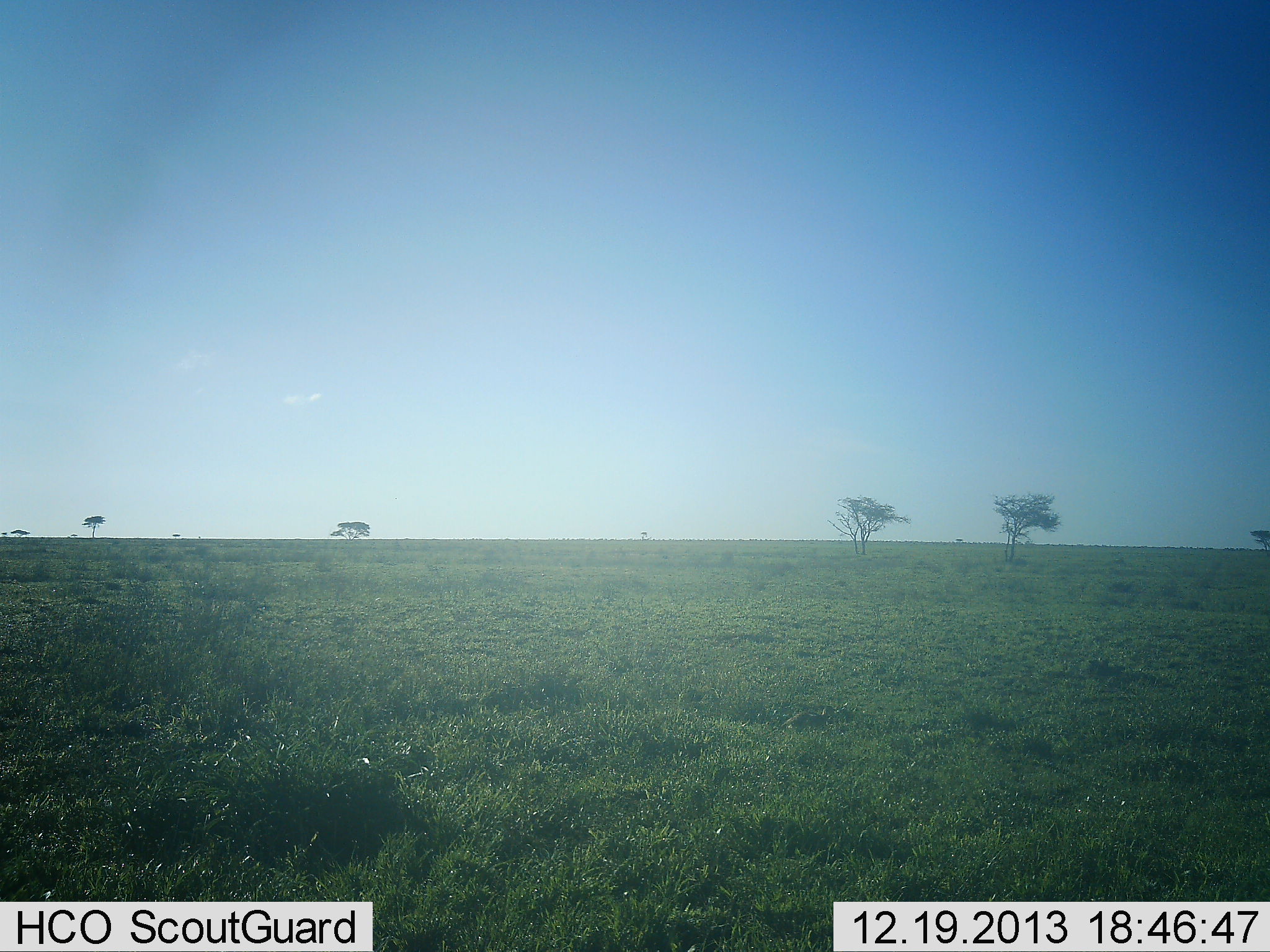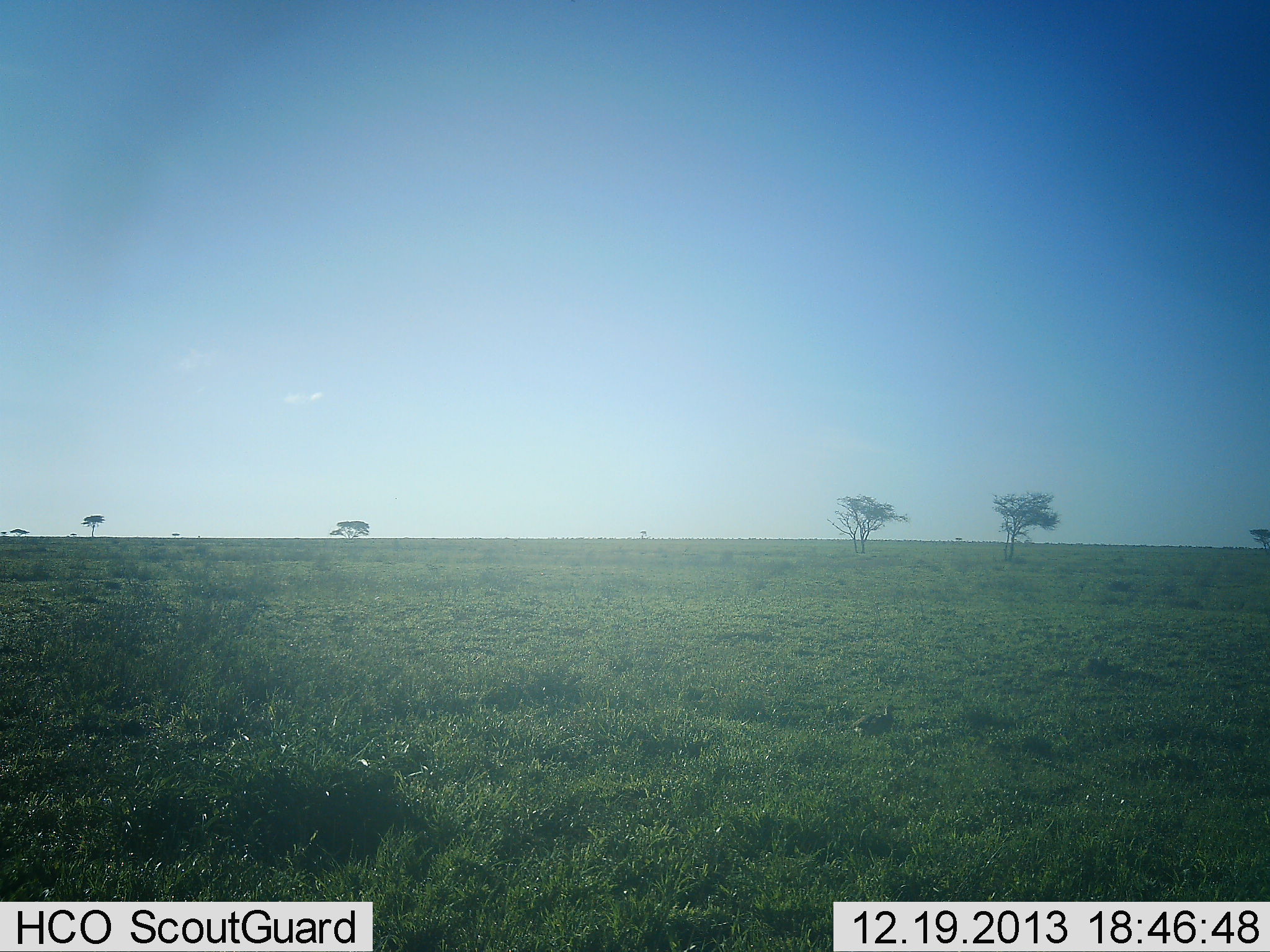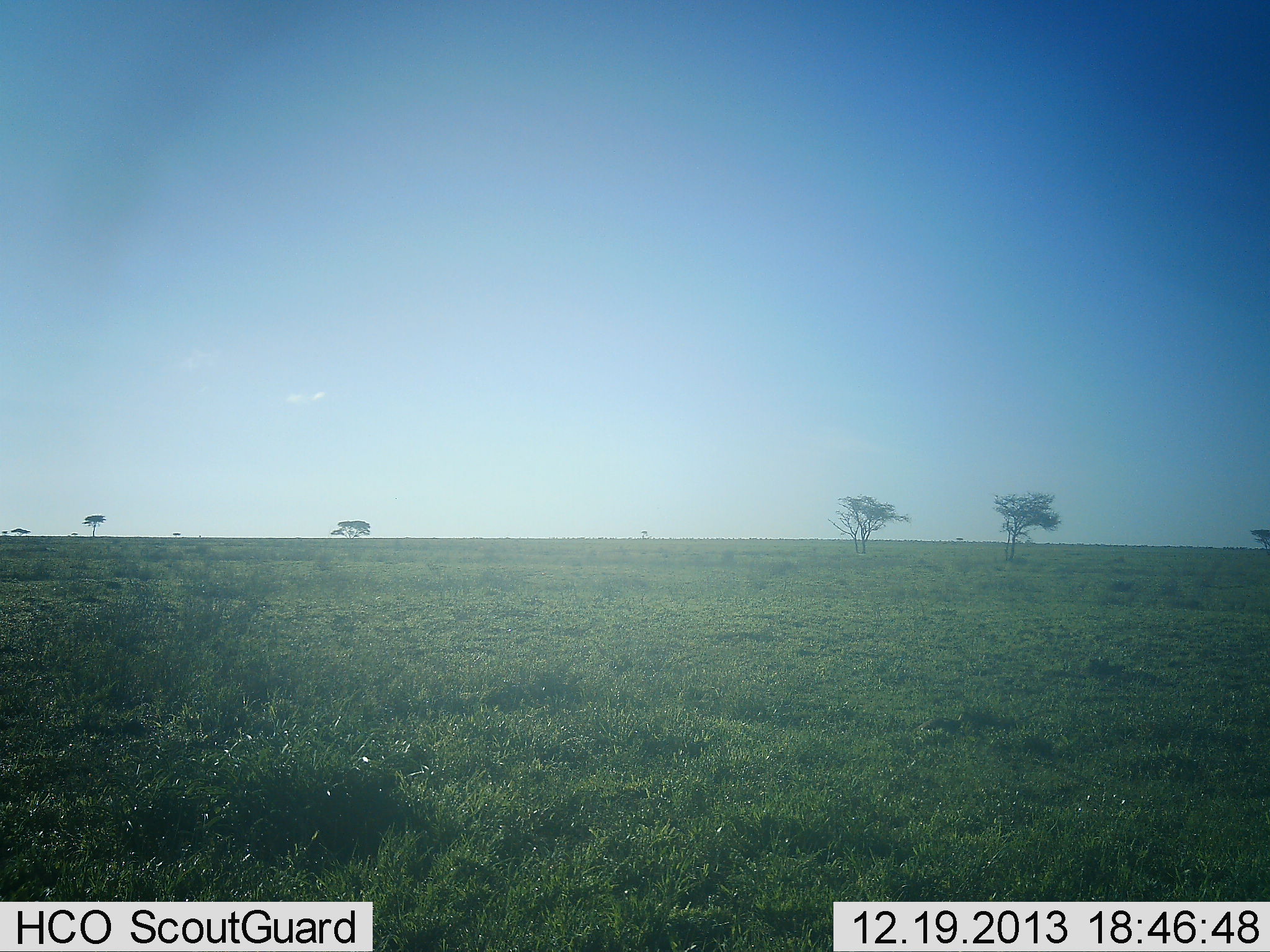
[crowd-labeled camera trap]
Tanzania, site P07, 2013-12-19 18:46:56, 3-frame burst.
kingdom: Animalia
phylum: Chordata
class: Aves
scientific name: Aves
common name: bird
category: otherbird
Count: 1.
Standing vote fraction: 0%.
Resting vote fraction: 0%.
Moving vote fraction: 100%.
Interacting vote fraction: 0%.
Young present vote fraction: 0%.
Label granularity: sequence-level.